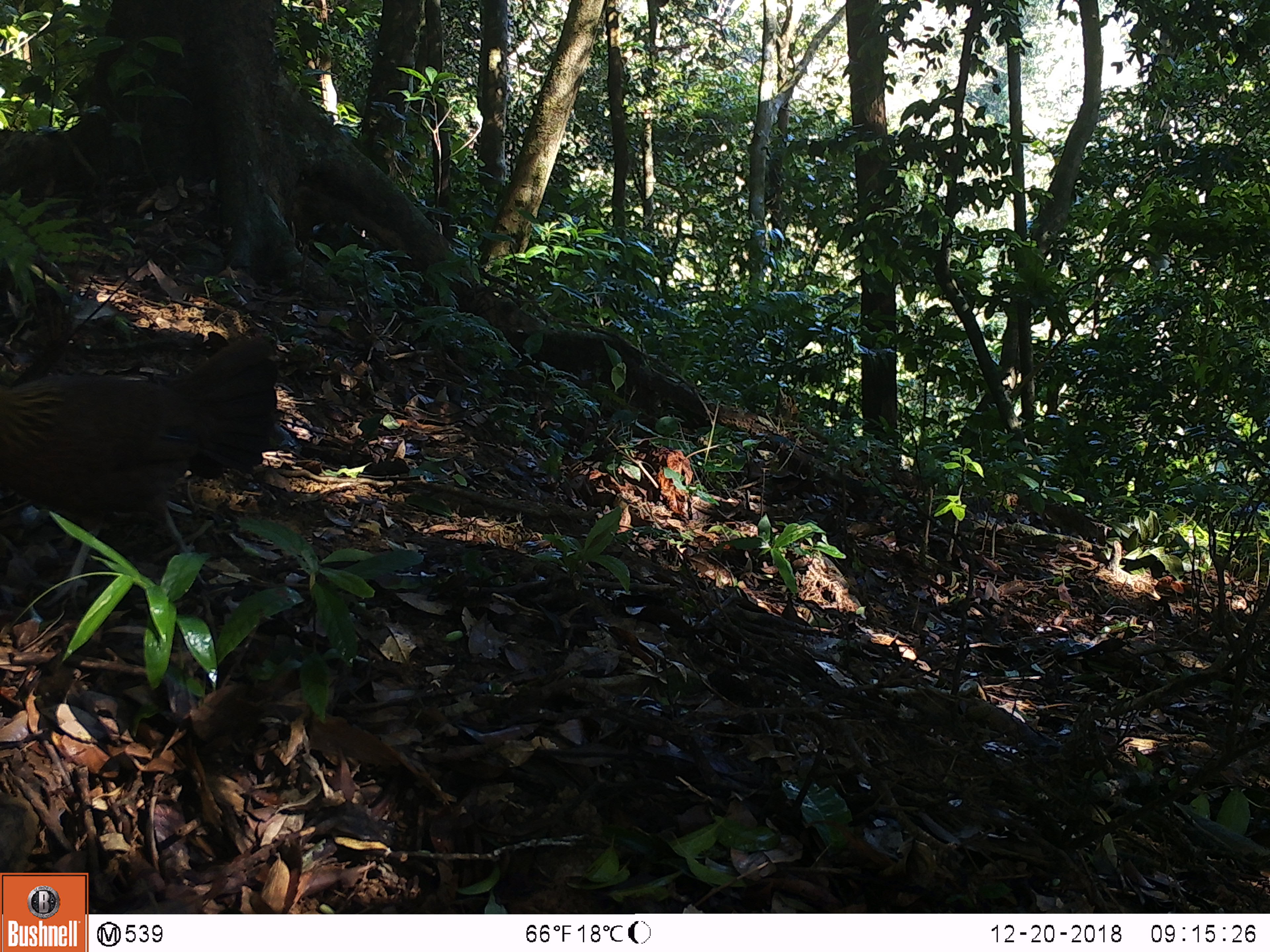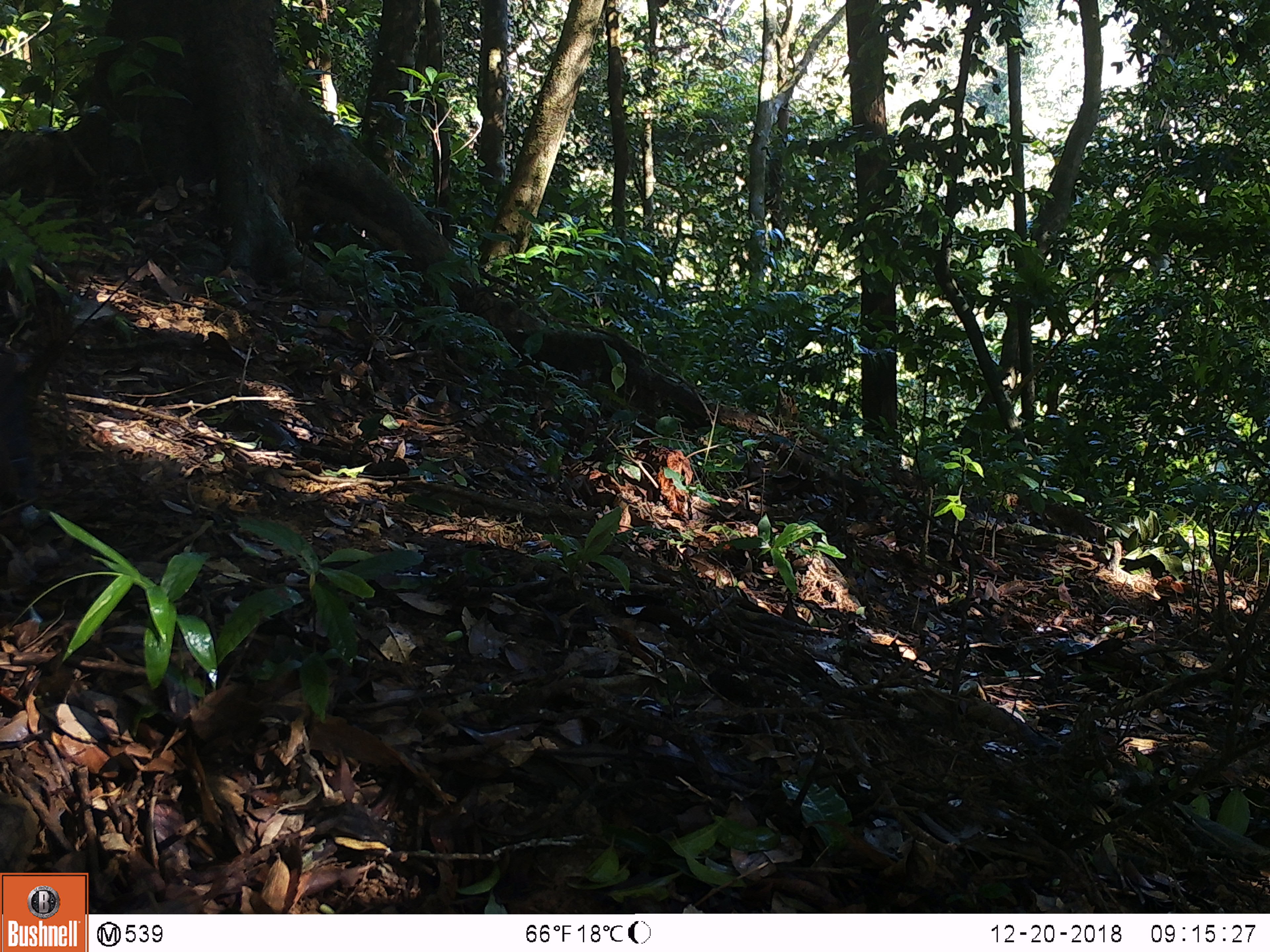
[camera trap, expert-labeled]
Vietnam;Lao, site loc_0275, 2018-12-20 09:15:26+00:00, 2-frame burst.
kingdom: Animalia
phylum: Chordata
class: Aves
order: Galliformes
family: Phasianidae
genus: Gallus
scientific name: Gallus gallus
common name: red junglefowl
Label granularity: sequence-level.